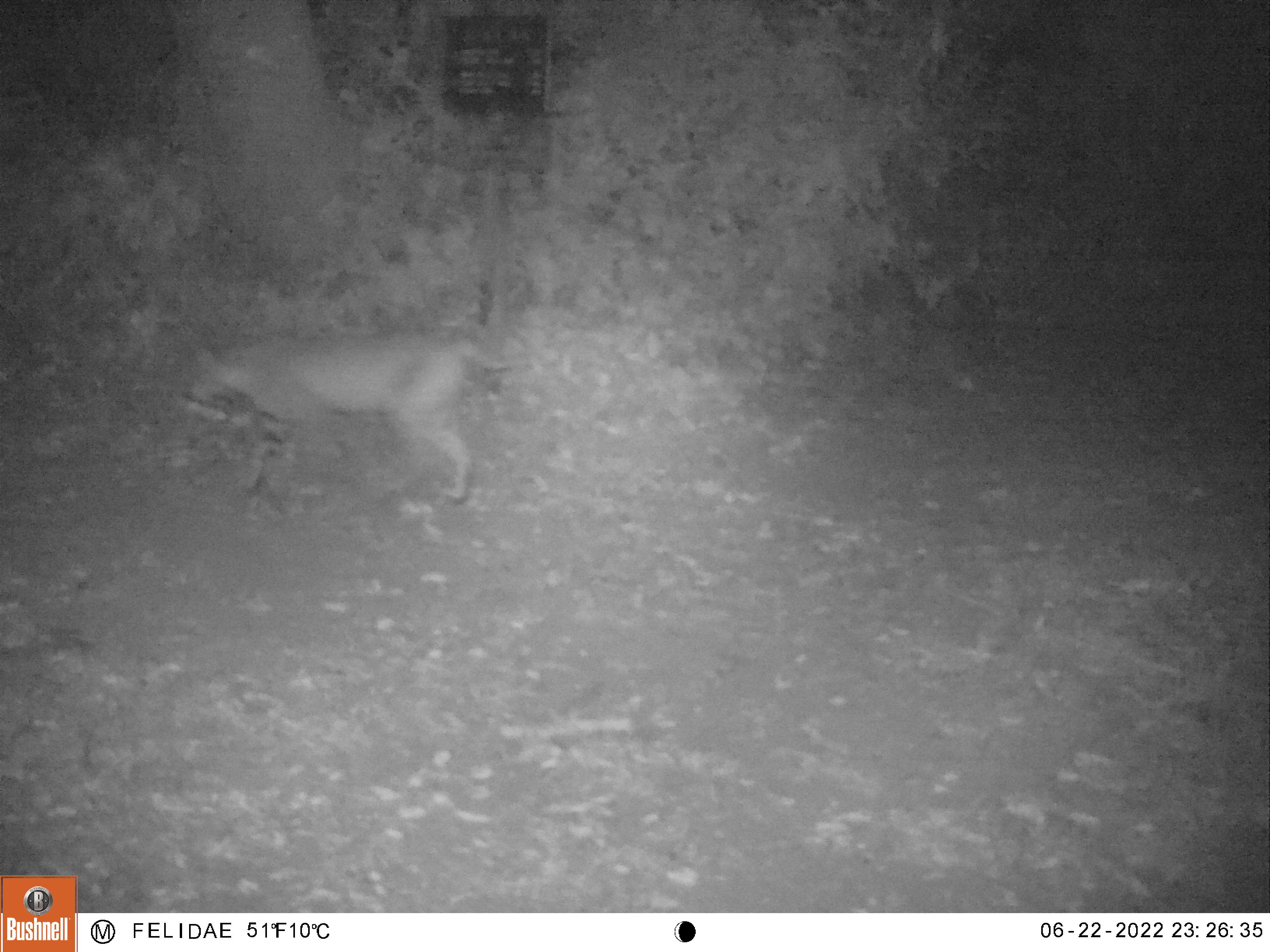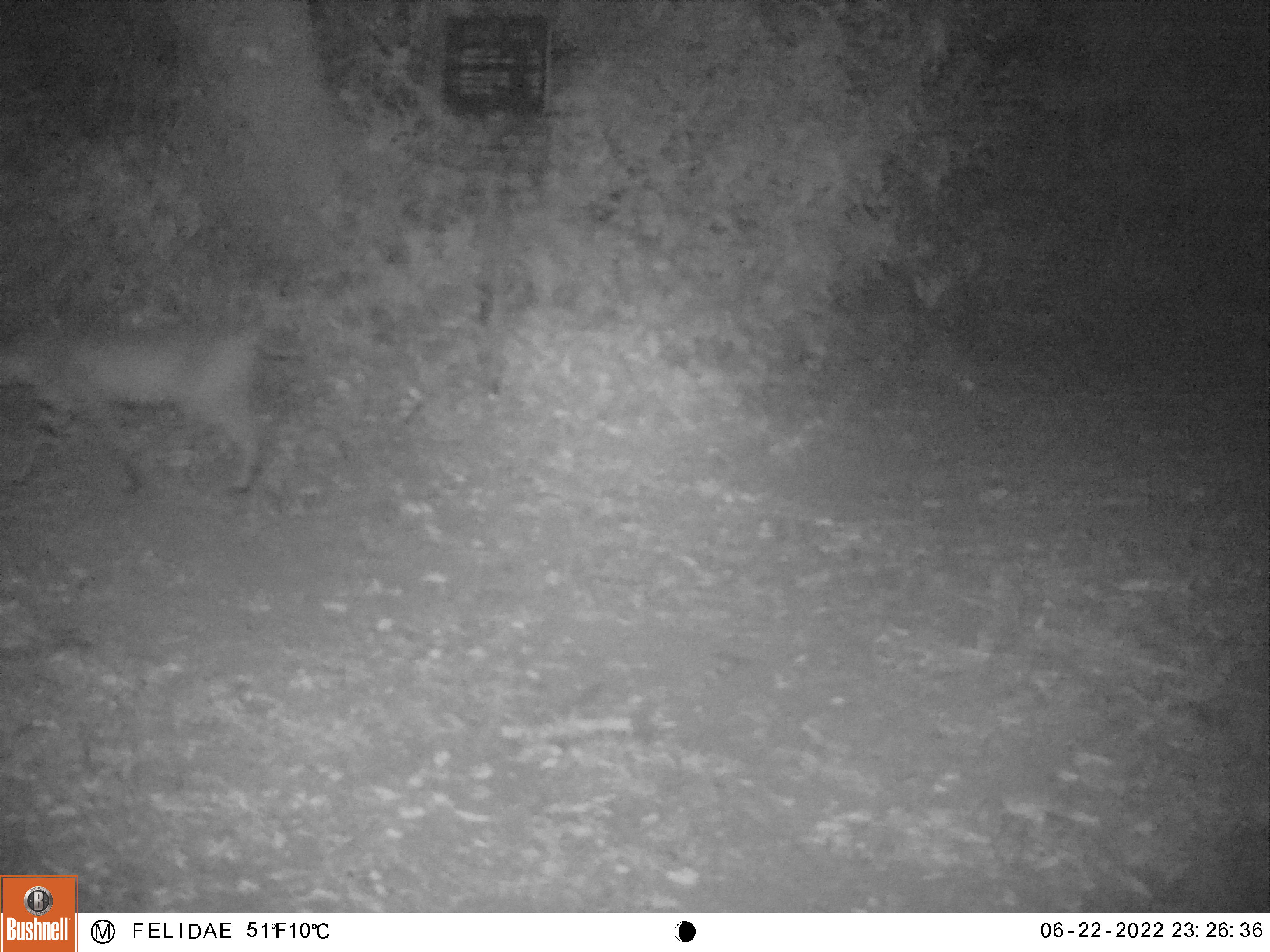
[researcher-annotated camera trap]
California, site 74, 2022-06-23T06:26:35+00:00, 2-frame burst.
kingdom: Animalia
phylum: Chordata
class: Mammalia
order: Carnivora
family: Felidae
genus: Lynx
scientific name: Lynx rufus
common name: bobcat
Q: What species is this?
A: Bobcat (Lynx rufus).